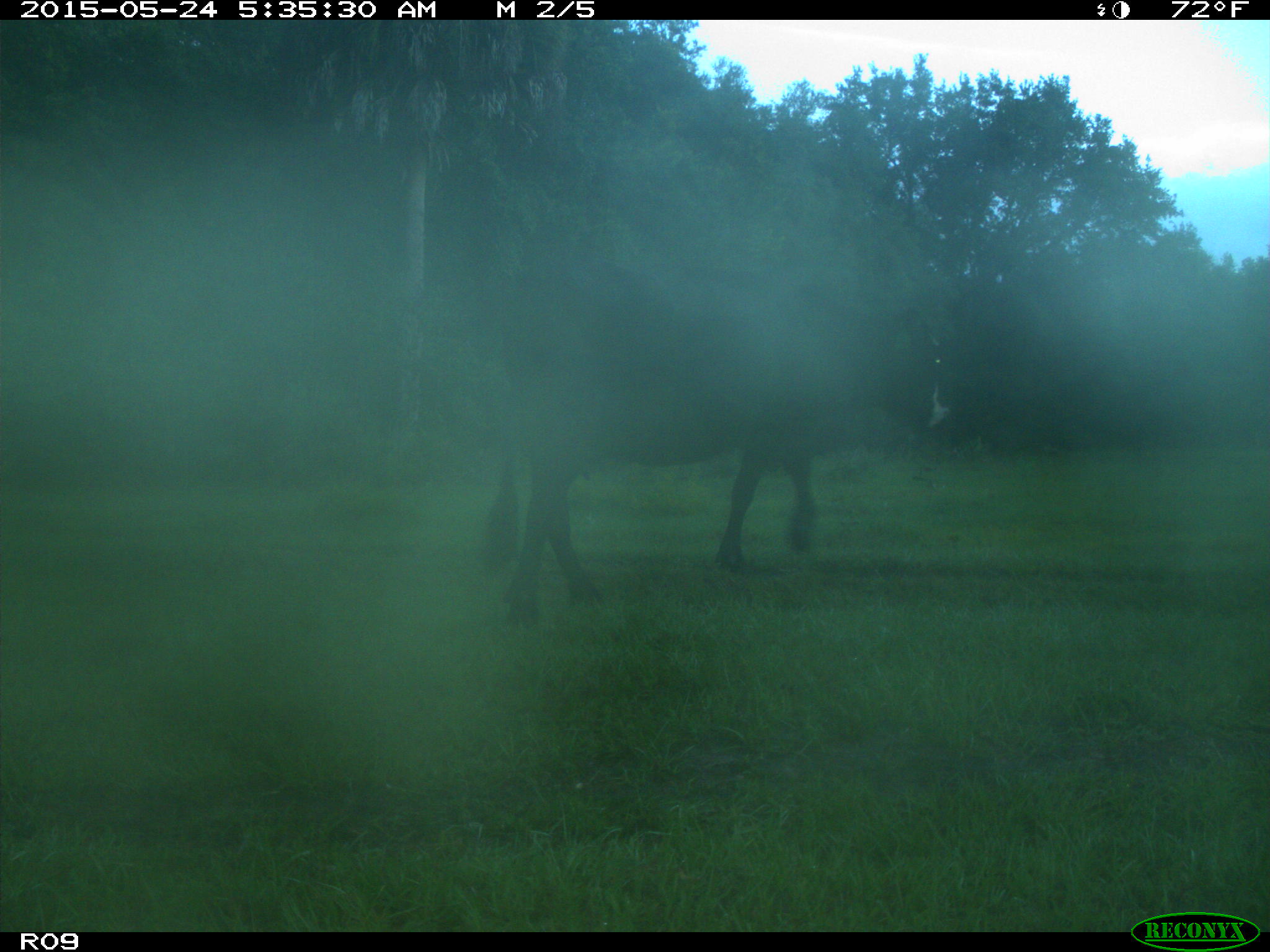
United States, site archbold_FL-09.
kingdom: Animalia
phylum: Chordata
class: Mammalia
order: Artiodactyla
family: Bovidae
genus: Bos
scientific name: Bos taurus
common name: domestic cow